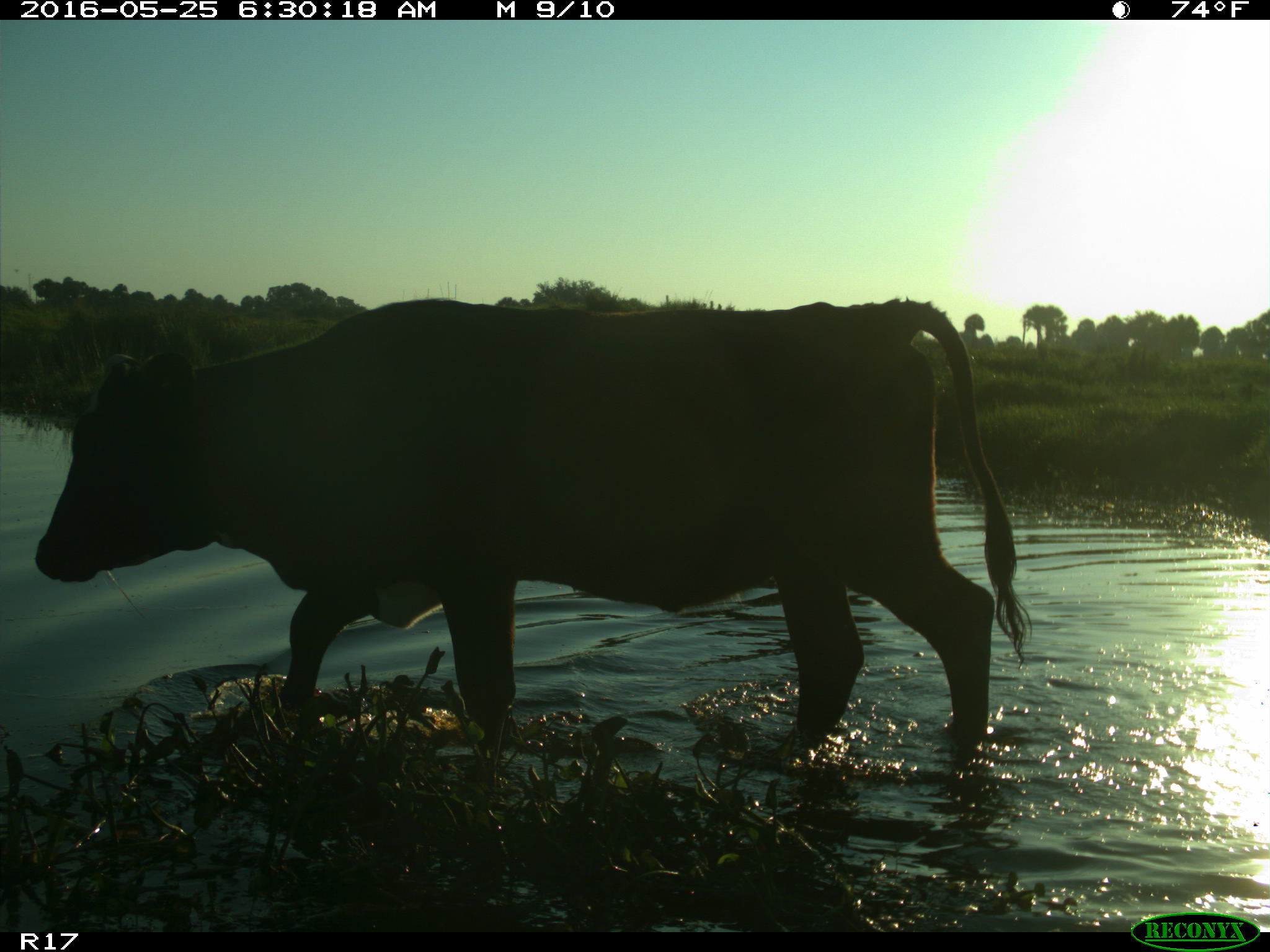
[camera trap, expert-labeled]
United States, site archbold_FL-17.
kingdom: Animalia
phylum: Chordata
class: Mammalia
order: Artiodactyla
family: Bovidae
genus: Bos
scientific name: Bos taurus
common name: domestic cow